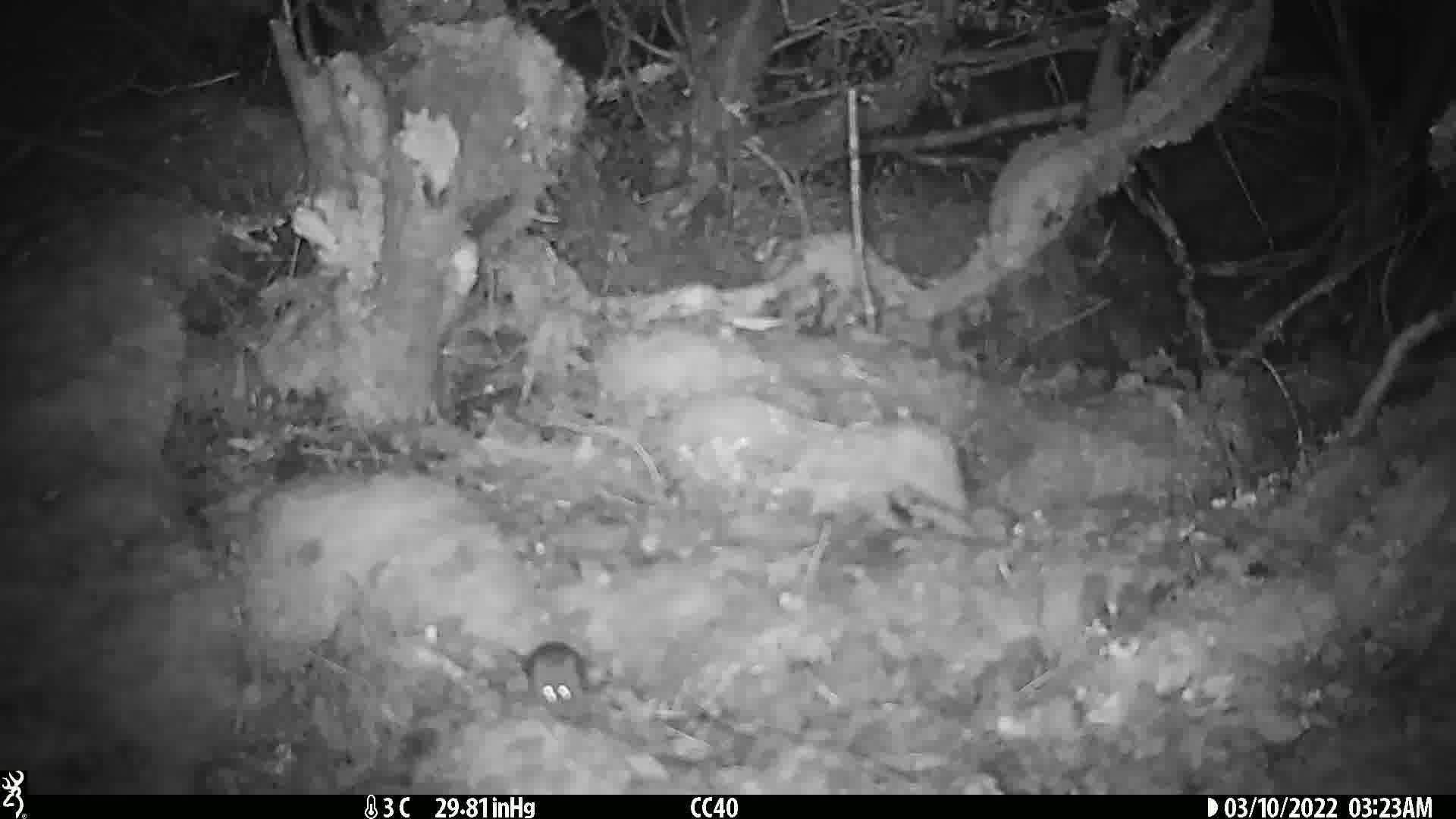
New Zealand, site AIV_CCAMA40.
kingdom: Animalia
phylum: Chordata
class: Mammalia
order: Rodentia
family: Muridae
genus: Mus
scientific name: Mus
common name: mouse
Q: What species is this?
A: Mouse (Mus).